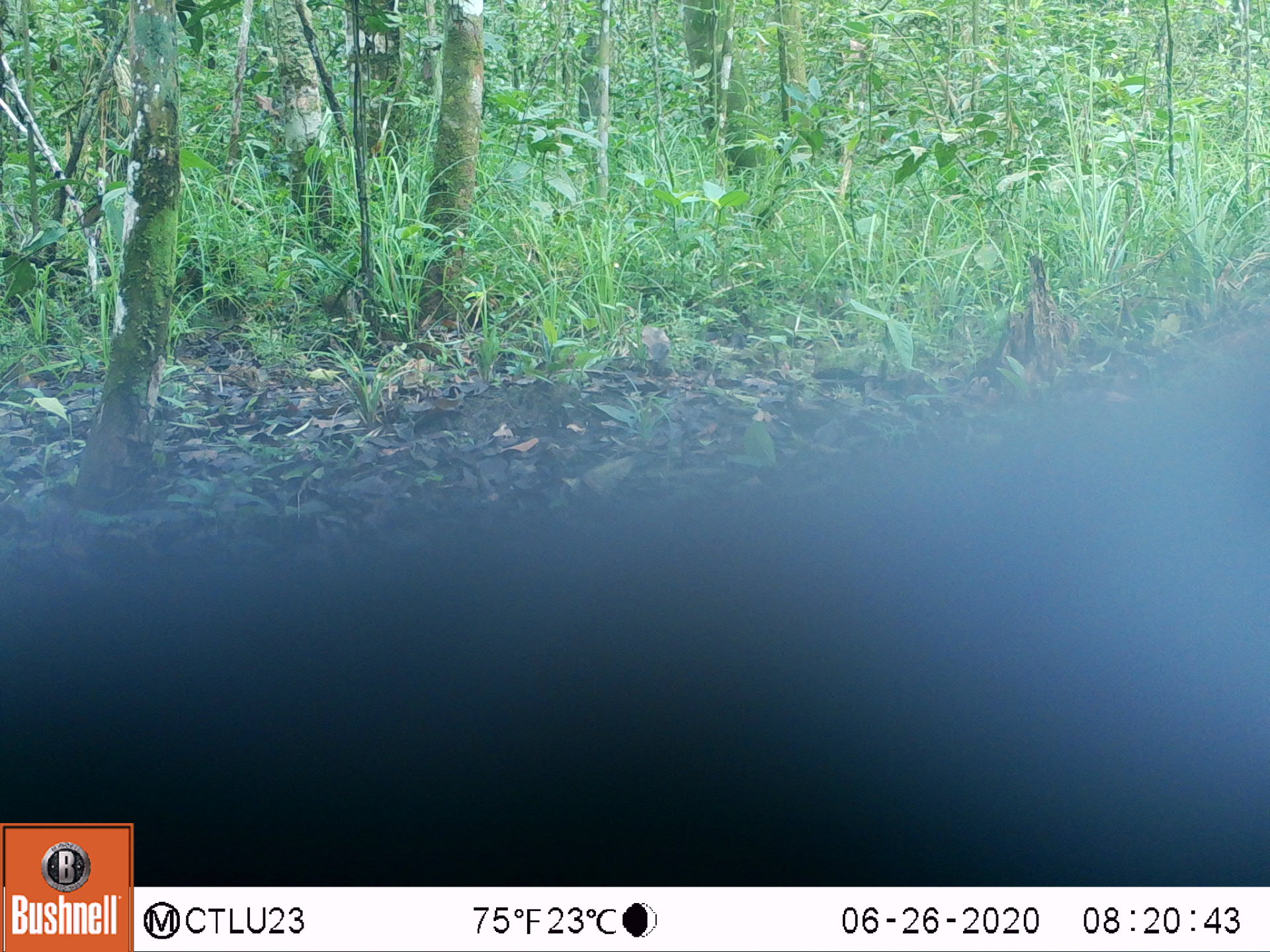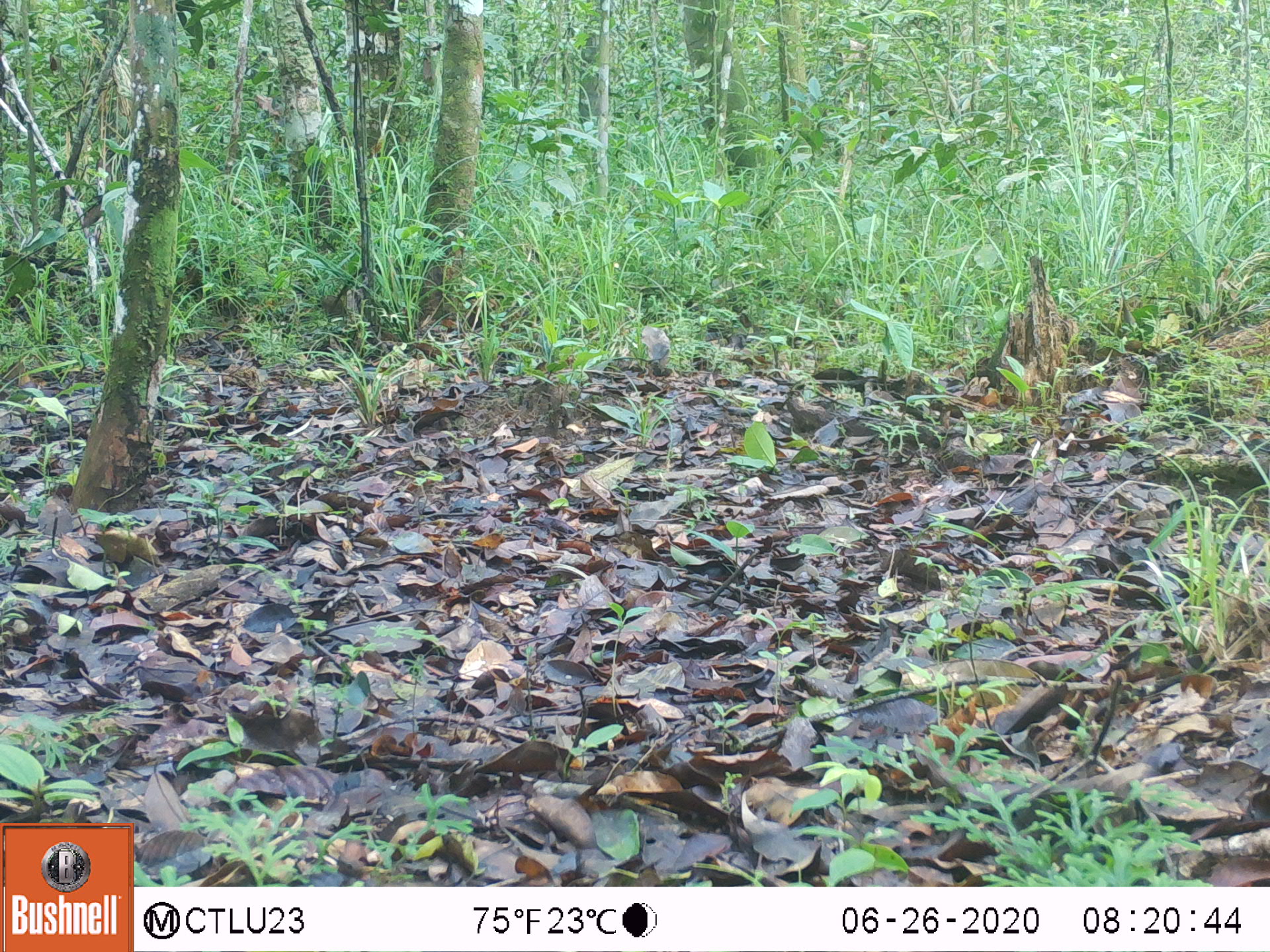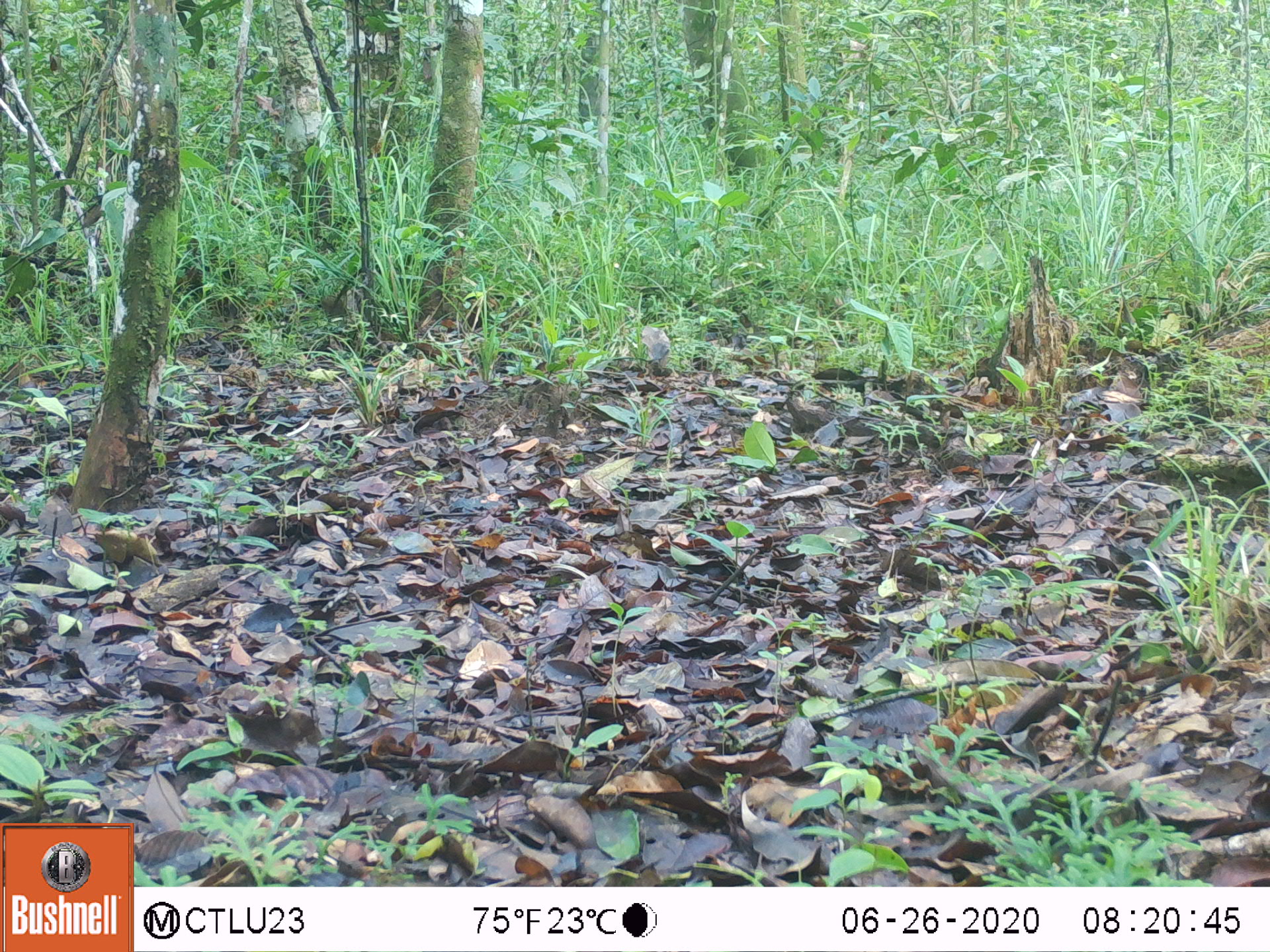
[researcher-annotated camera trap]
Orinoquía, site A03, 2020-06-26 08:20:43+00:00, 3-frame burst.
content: unidentified animal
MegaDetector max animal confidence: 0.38